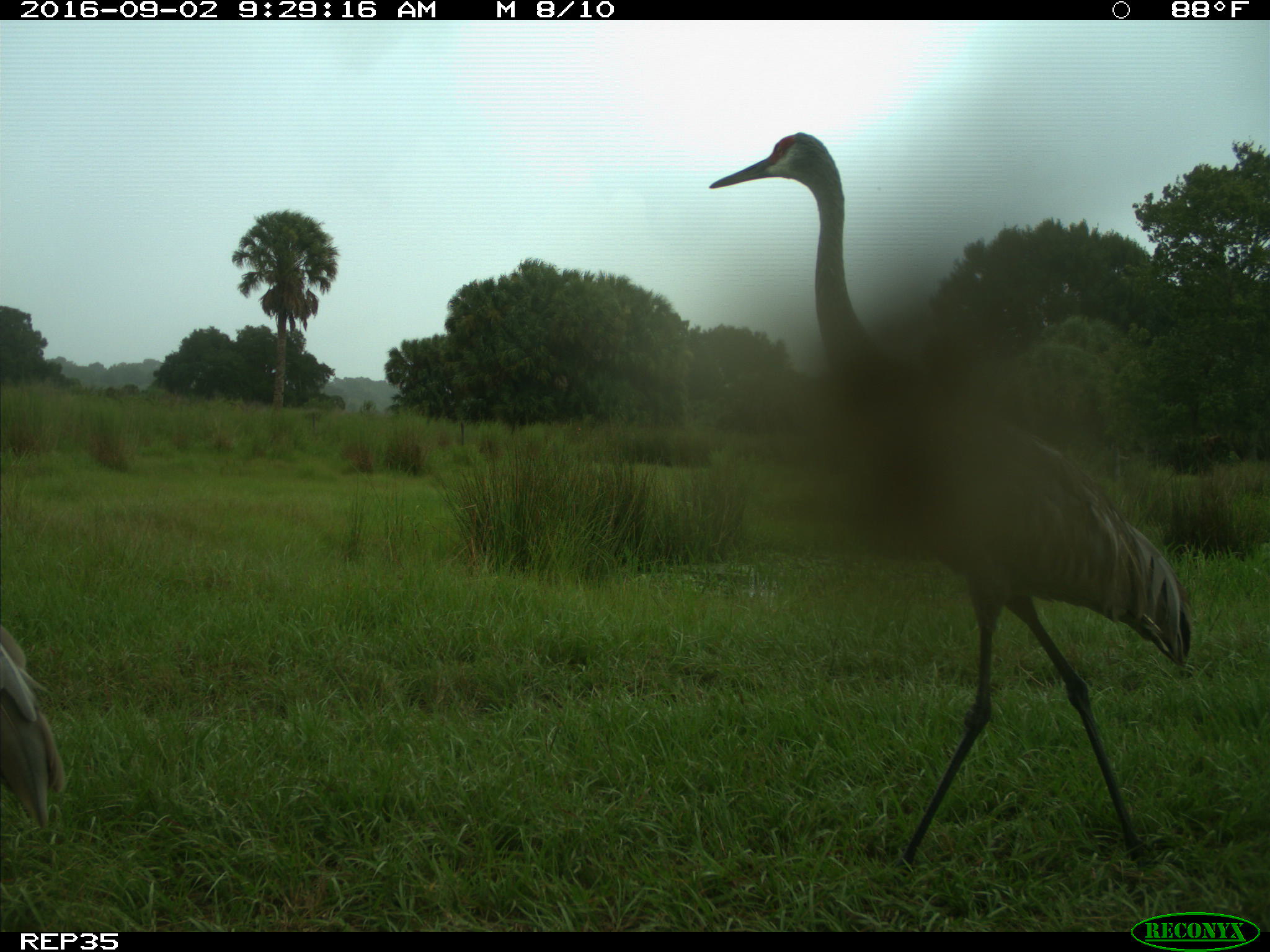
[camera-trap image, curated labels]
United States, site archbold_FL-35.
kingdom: Animalia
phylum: Chordata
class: Aves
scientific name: Aves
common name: birds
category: unidentified bird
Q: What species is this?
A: Unidentified bird (birds) (Aves).